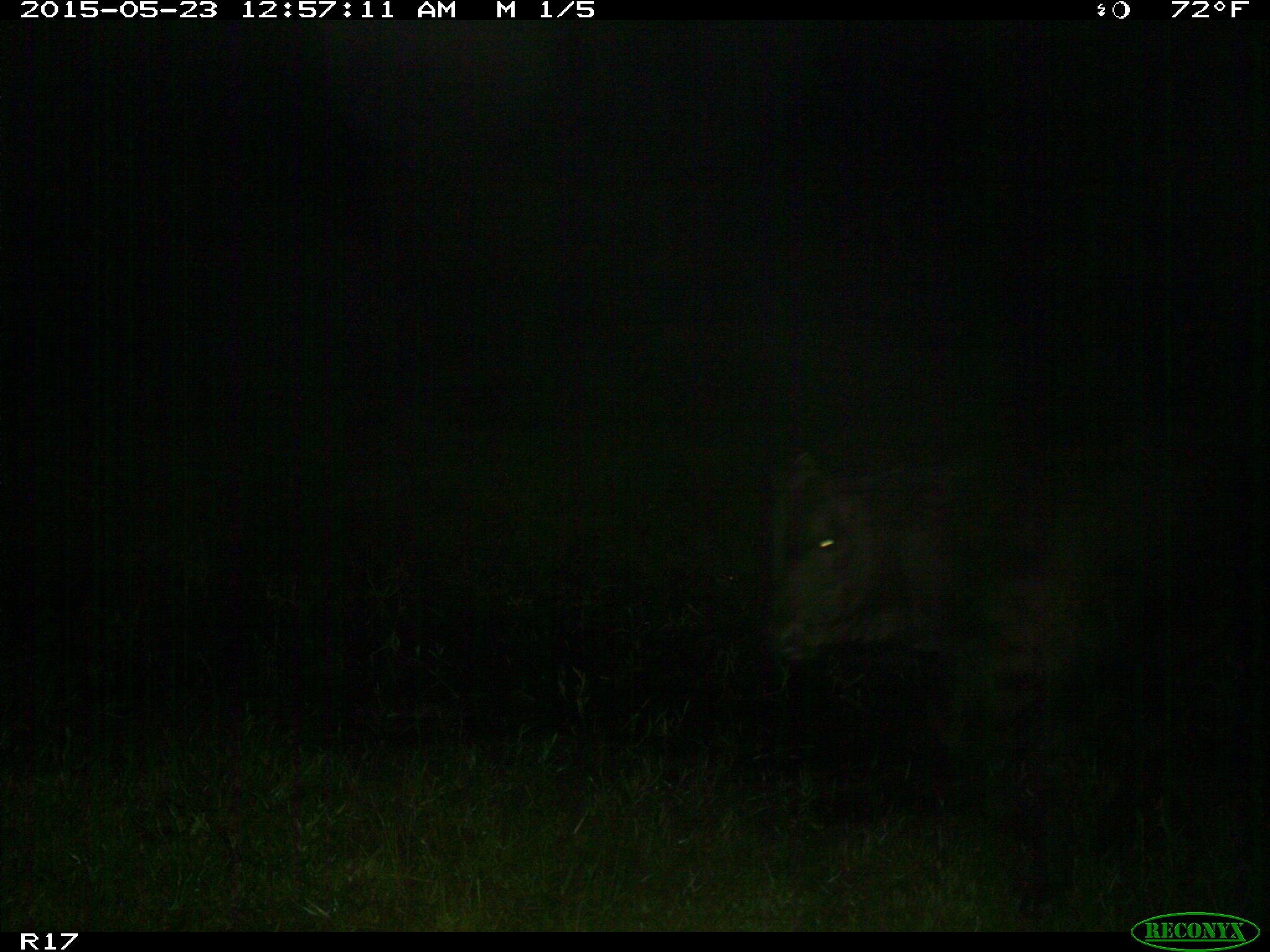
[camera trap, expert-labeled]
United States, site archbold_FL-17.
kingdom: Animalia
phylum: Chordata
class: Mammalia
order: Artiodactyla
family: Bovidae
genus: Bos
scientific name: Bos taurus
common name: domestic cow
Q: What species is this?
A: Bos taurus (domestic cow).